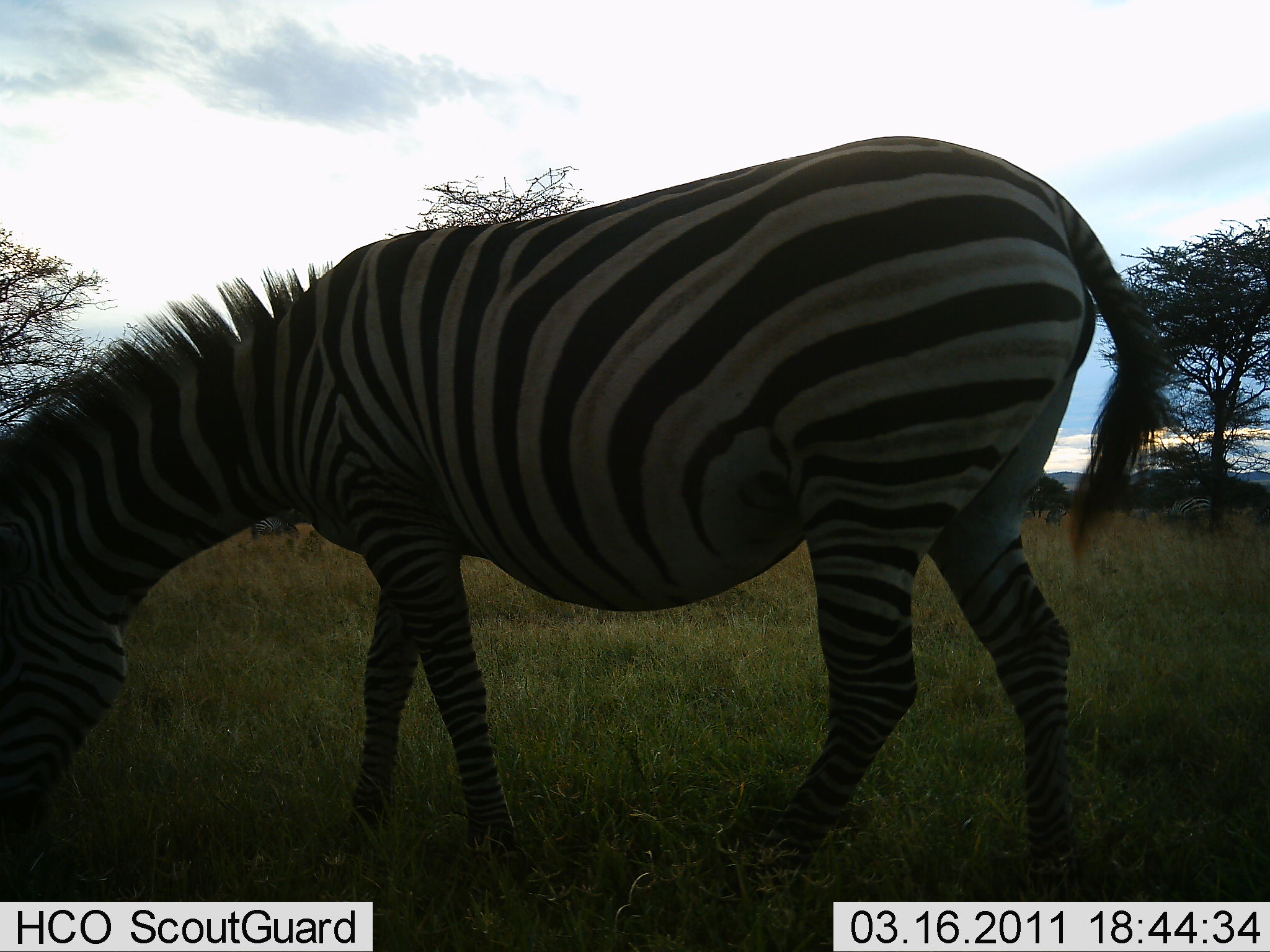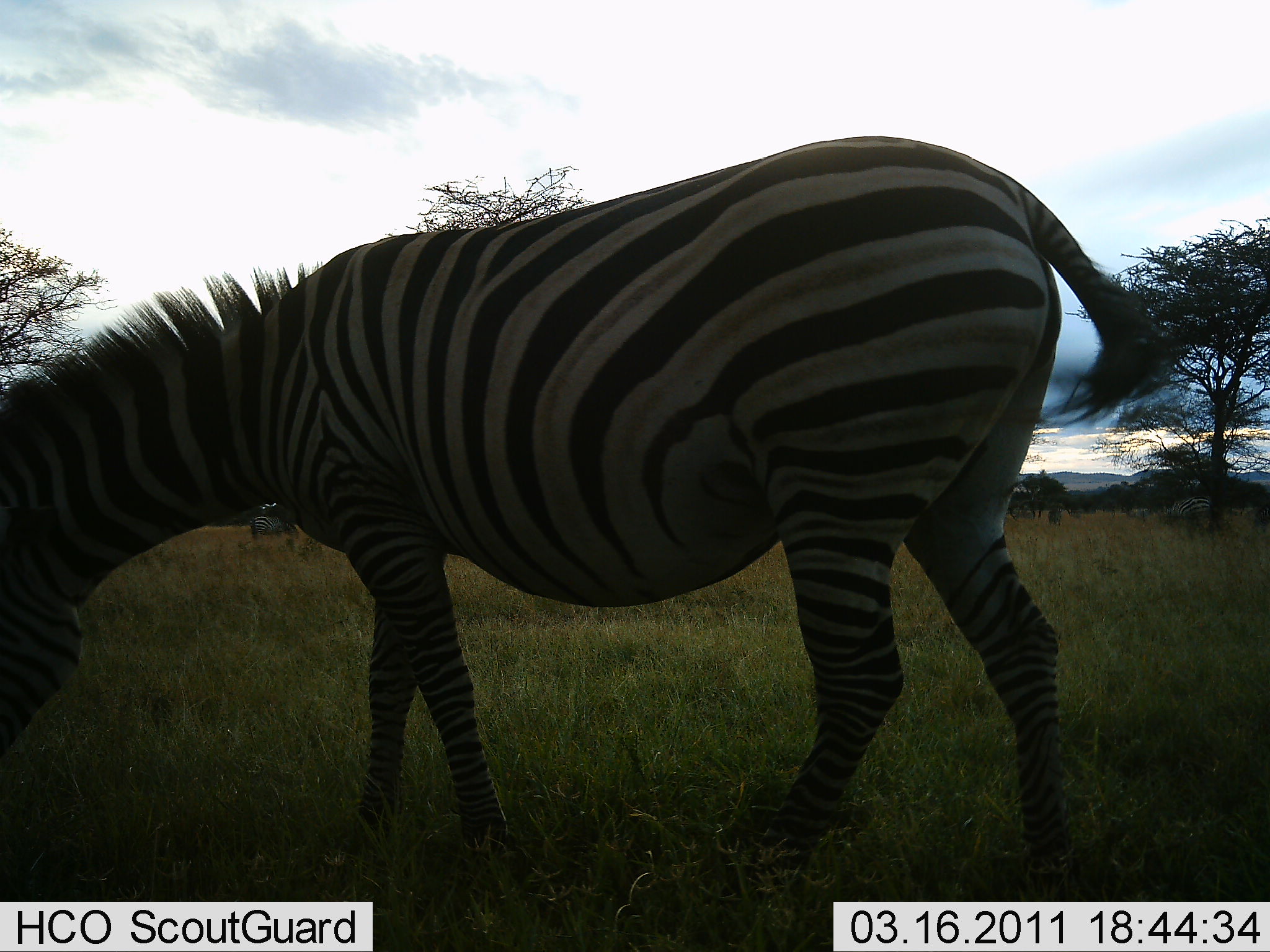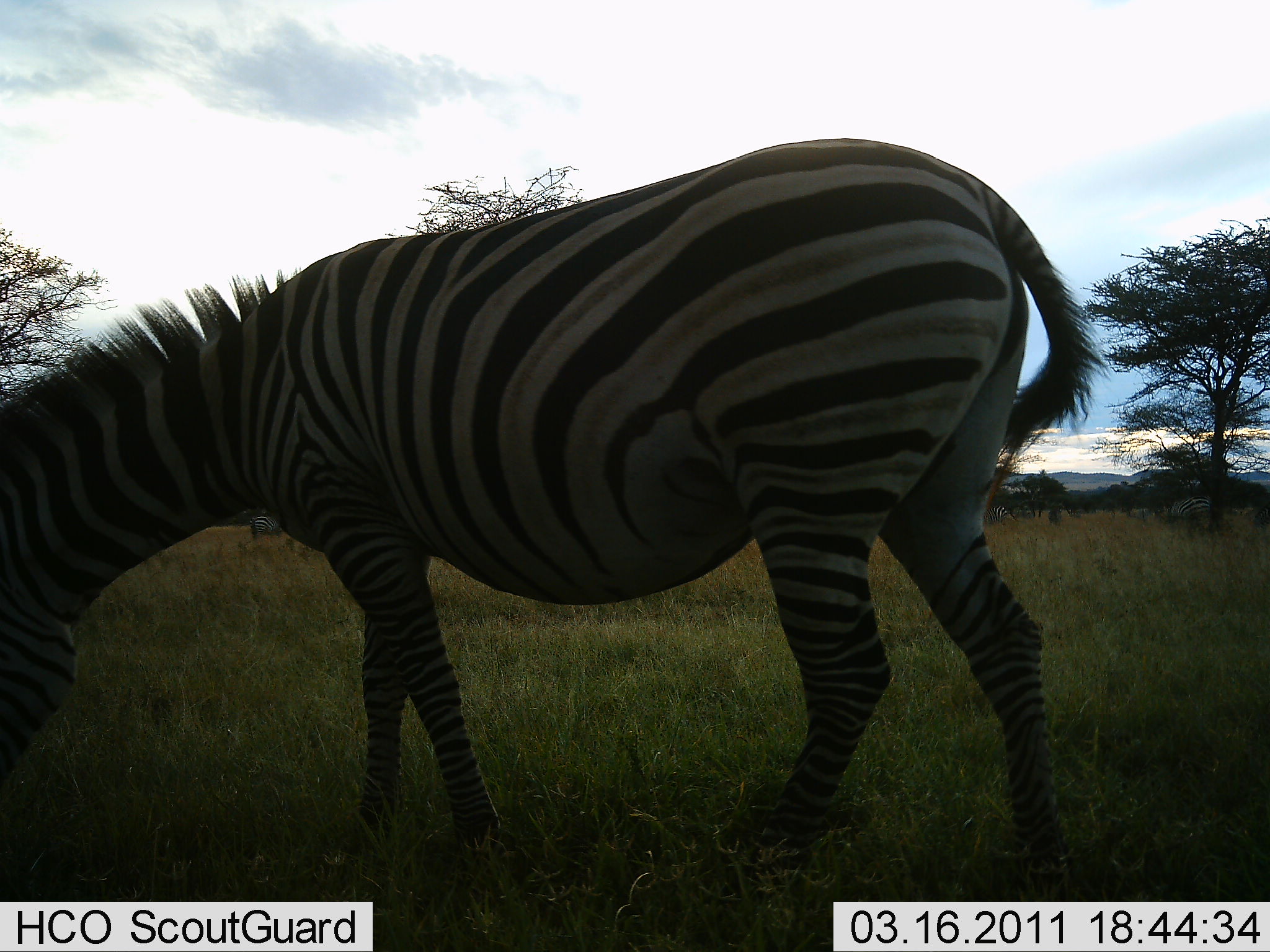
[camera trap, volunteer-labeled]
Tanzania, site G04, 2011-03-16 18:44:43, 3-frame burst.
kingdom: Animalia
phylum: Chordata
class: Mammalia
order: Perissodactyla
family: Equidae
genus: Equus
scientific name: Equus quagga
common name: plains zebra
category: zebra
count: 2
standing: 15%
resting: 0%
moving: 8%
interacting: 0%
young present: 0%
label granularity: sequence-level